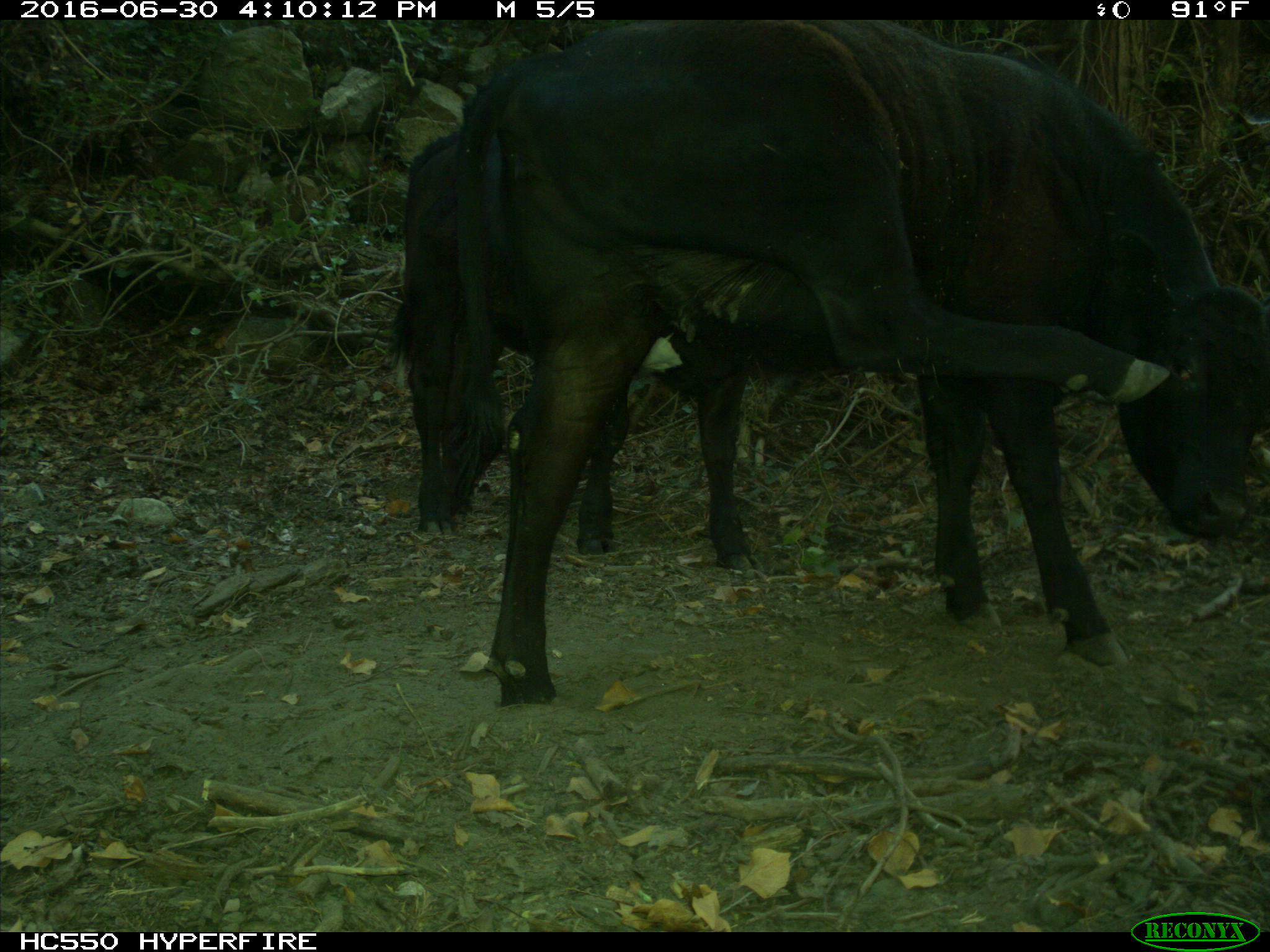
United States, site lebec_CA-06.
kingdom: Animalia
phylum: Chordata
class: Mammalia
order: Artiodactyla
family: Bovidae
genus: Bos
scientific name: Bos taurus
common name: domestic cow